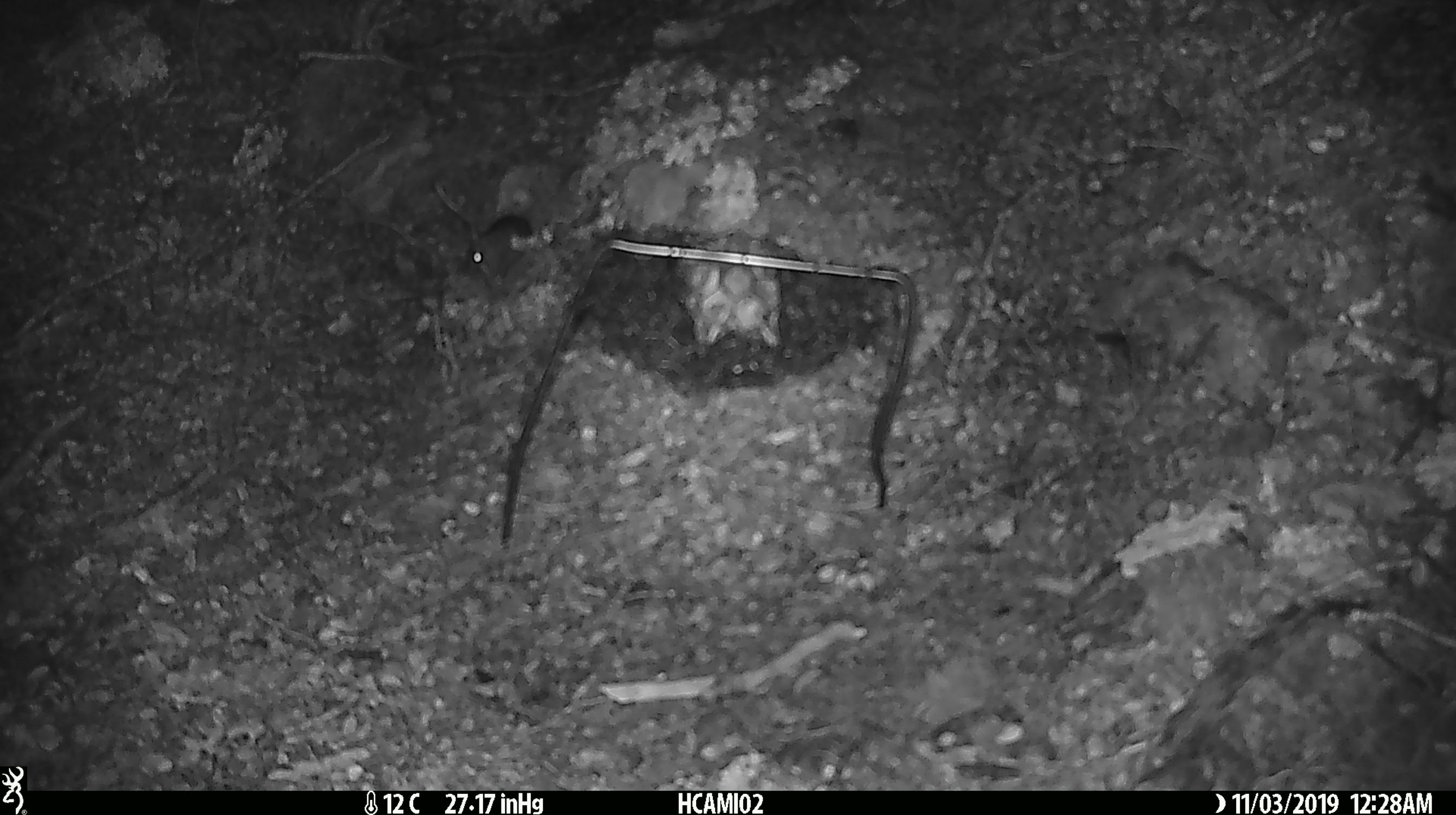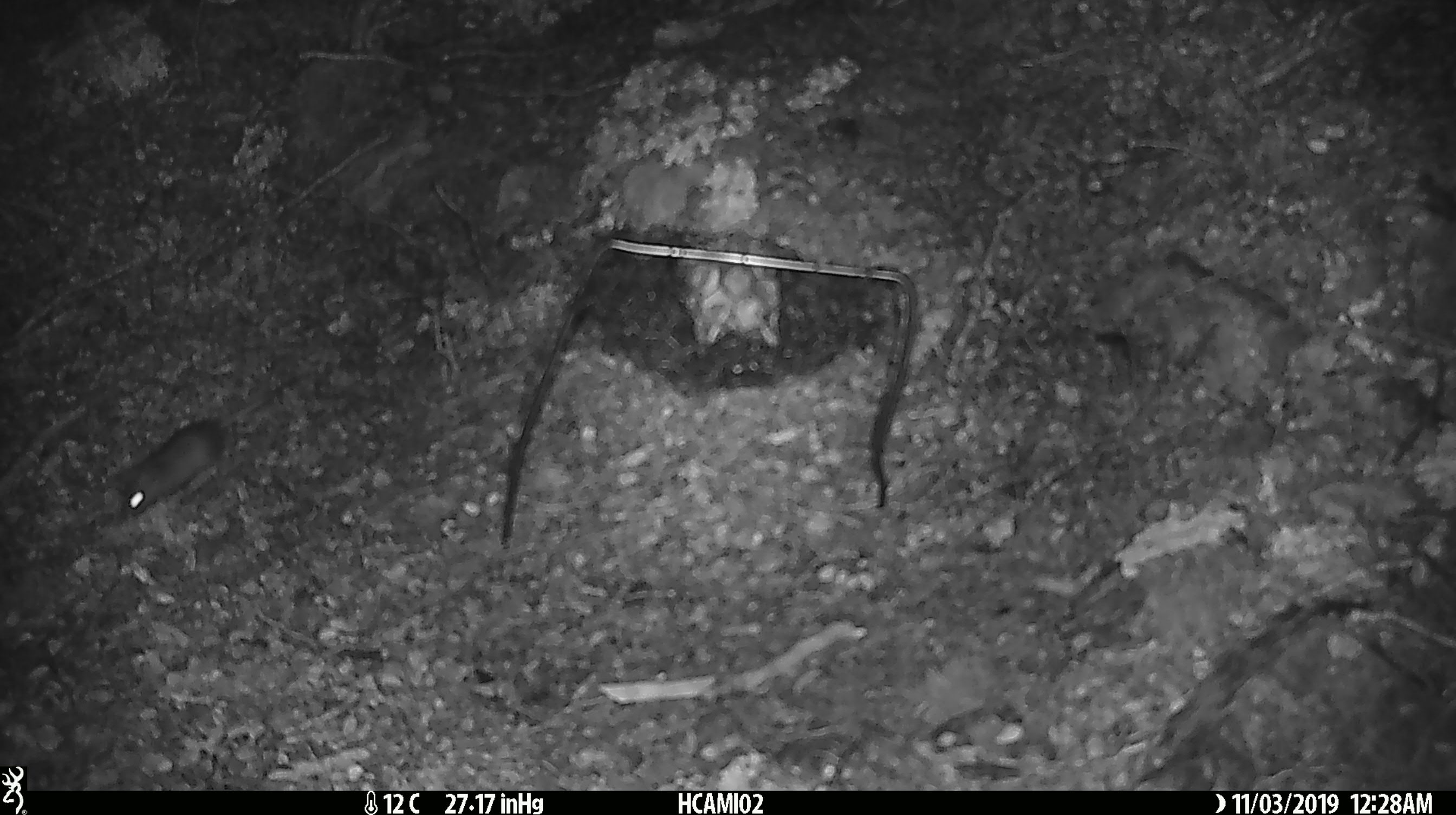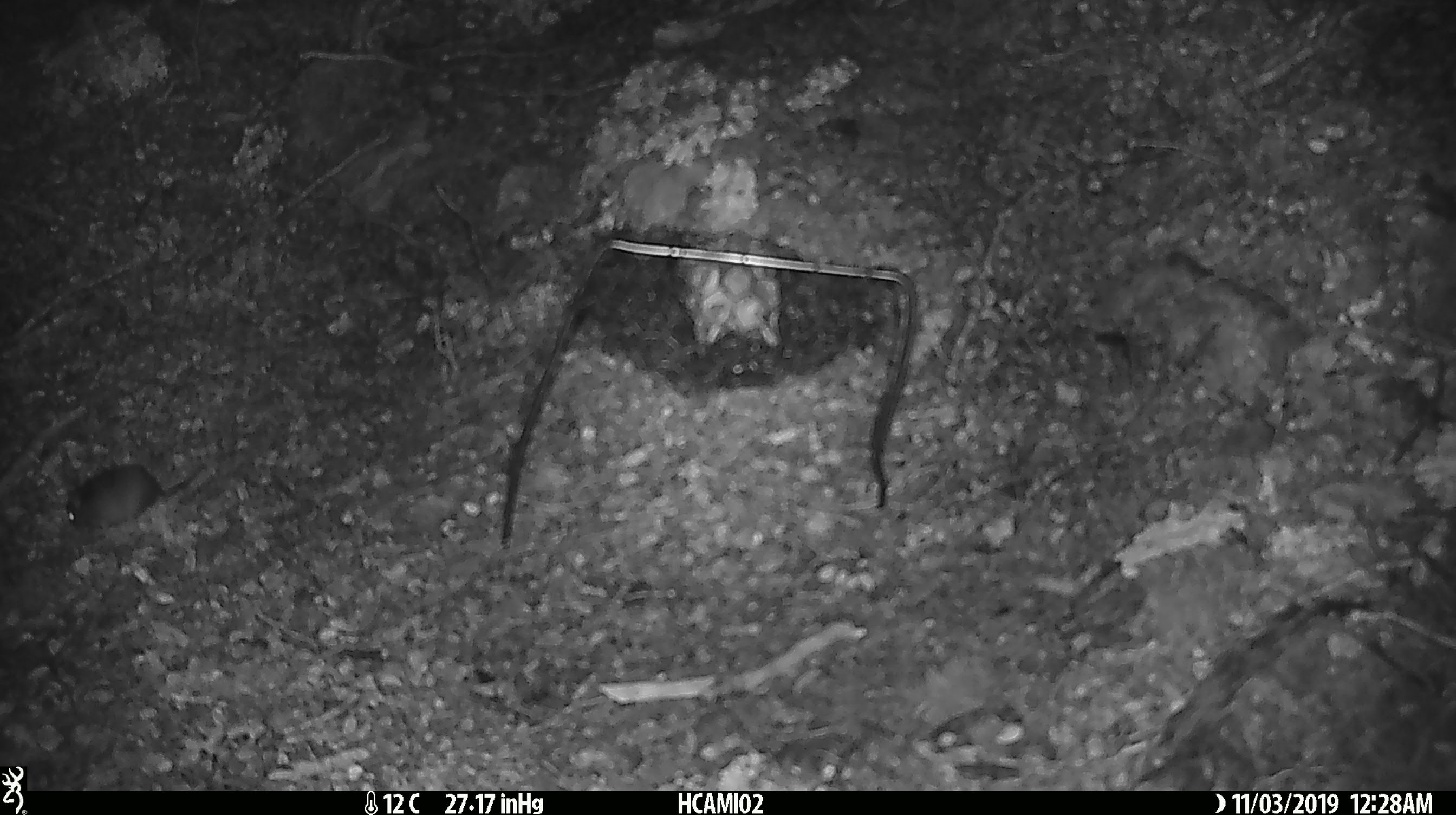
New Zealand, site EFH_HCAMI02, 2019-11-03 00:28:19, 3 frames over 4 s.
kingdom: Animalia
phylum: Chordata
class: Mammalia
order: Rodentia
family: Muridae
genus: Mus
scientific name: Mus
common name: mouse